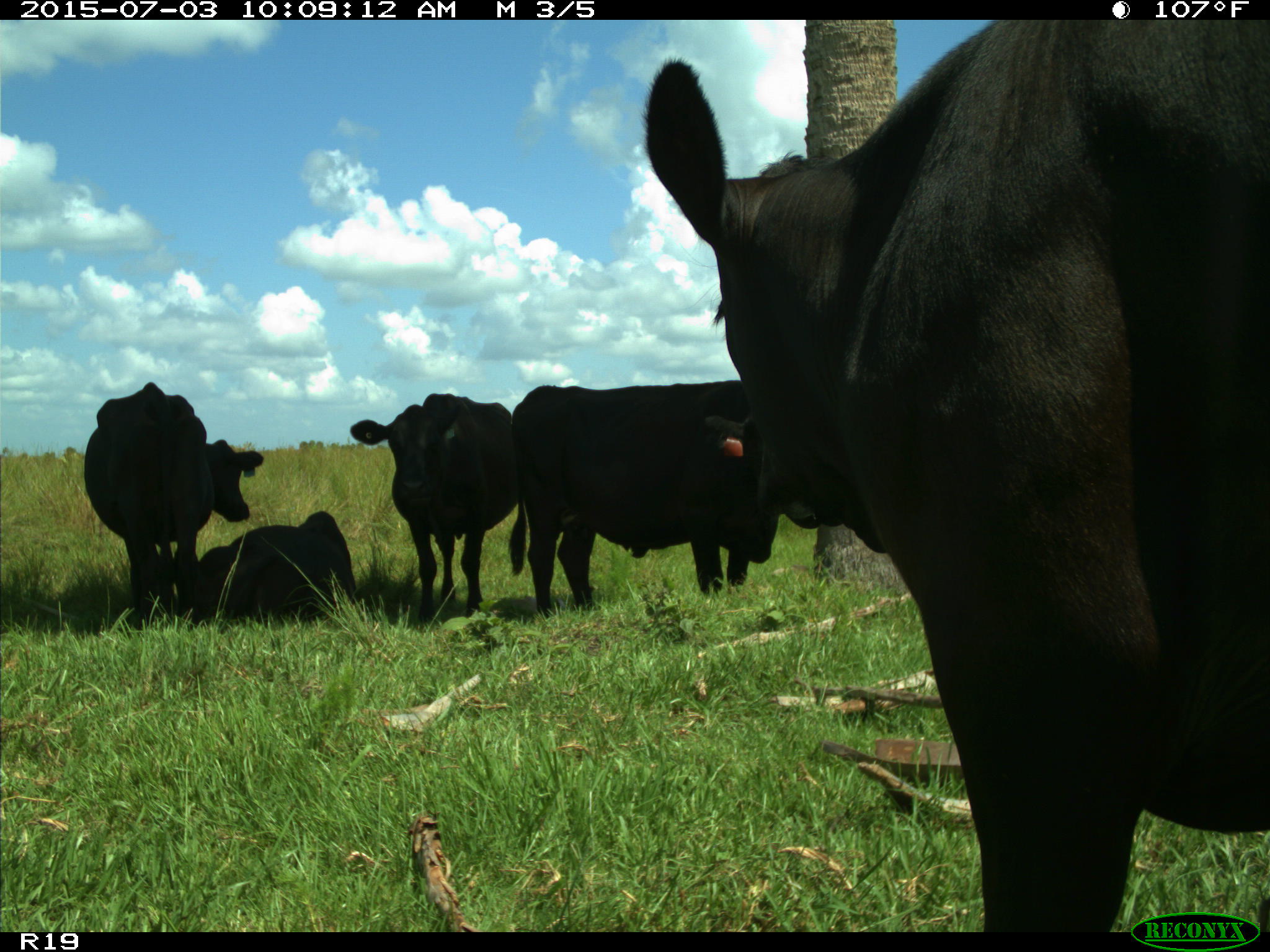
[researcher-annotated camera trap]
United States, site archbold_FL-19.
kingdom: Animalia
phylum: Chordata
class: Mammalia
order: Artiodactyla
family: Bovidae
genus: Bos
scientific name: Bos taurus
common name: domestic cow